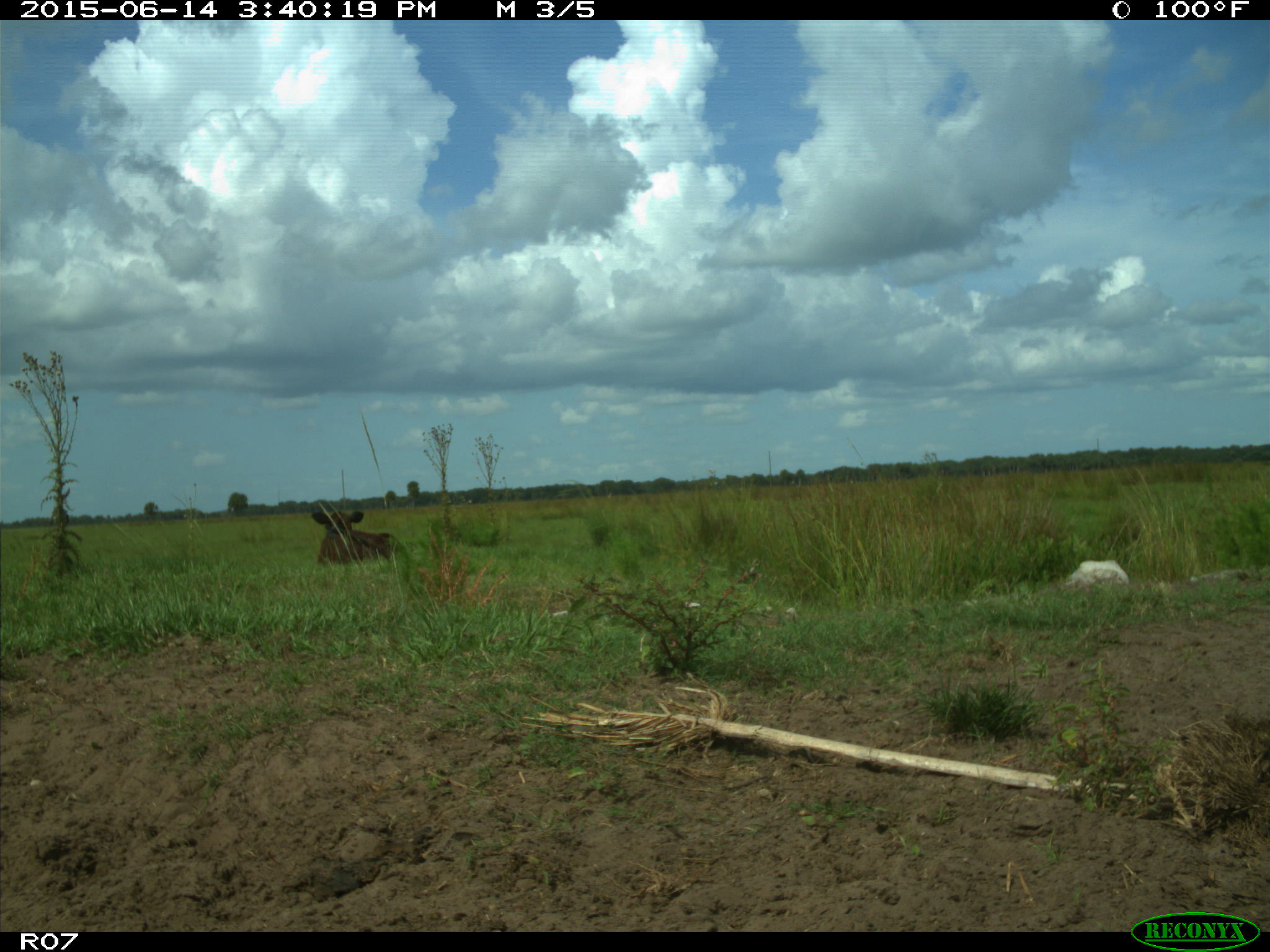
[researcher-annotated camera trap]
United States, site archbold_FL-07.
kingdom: Animalia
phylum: Chordata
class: Mammalia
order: Artiodactyla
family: Bovidae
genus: Bos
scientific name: Bos taurus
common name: domestic cow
Bos taurus (domestic cow).